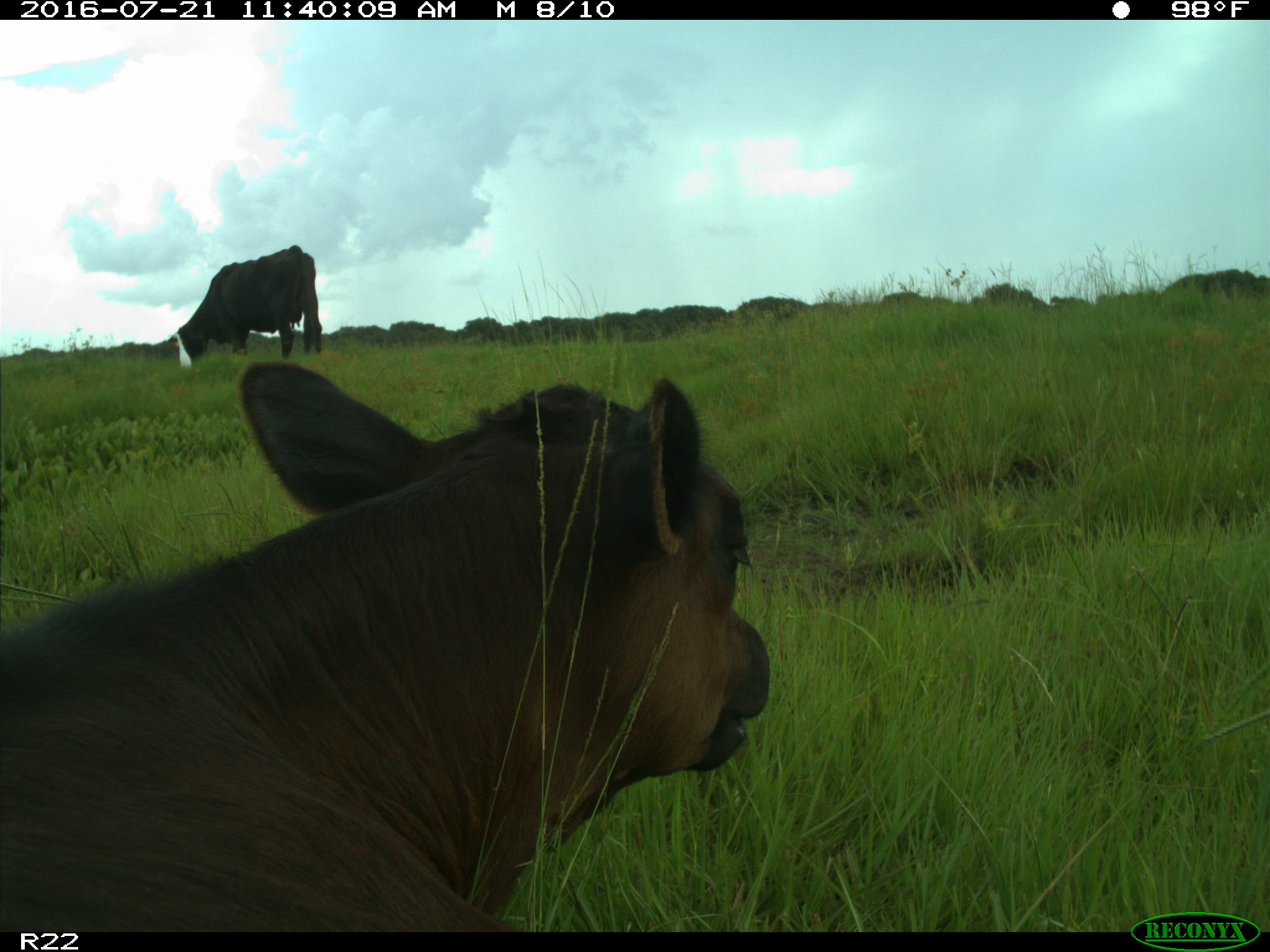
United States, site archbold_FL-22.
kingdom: Animalia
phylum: Chordata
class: Mammalia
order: Artiodactyla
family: Bovidae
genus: Bos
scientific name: Bos taurus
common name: domestic cow